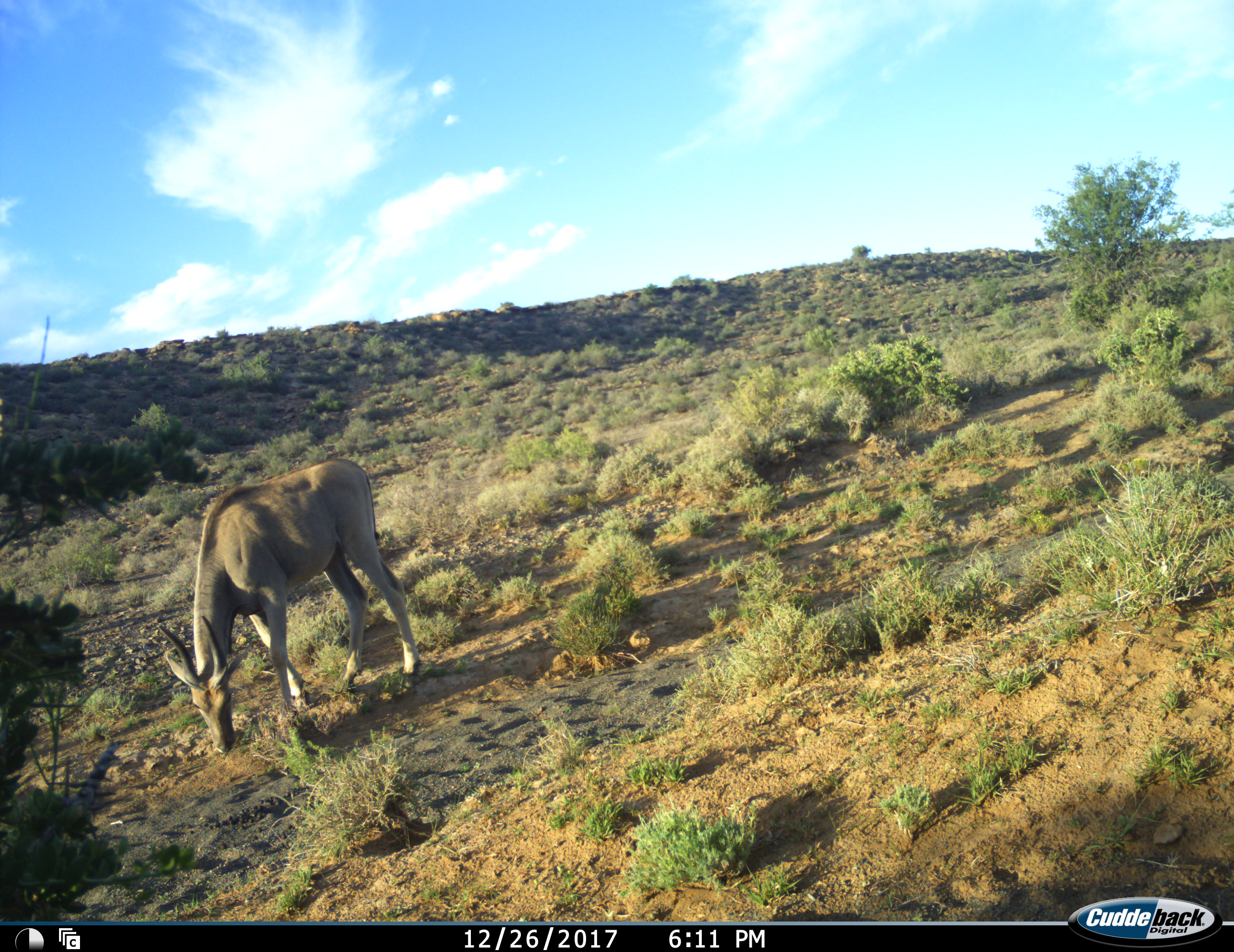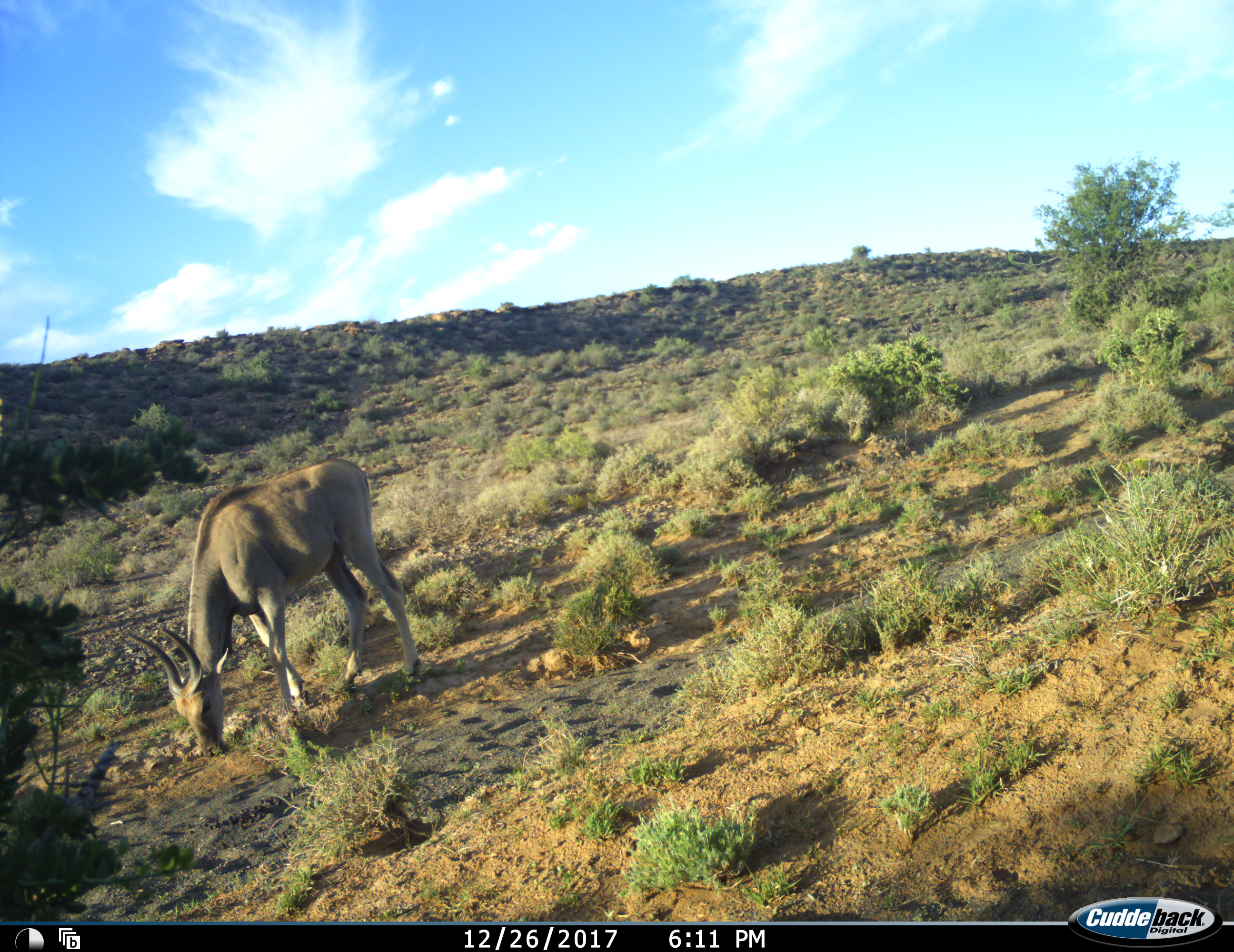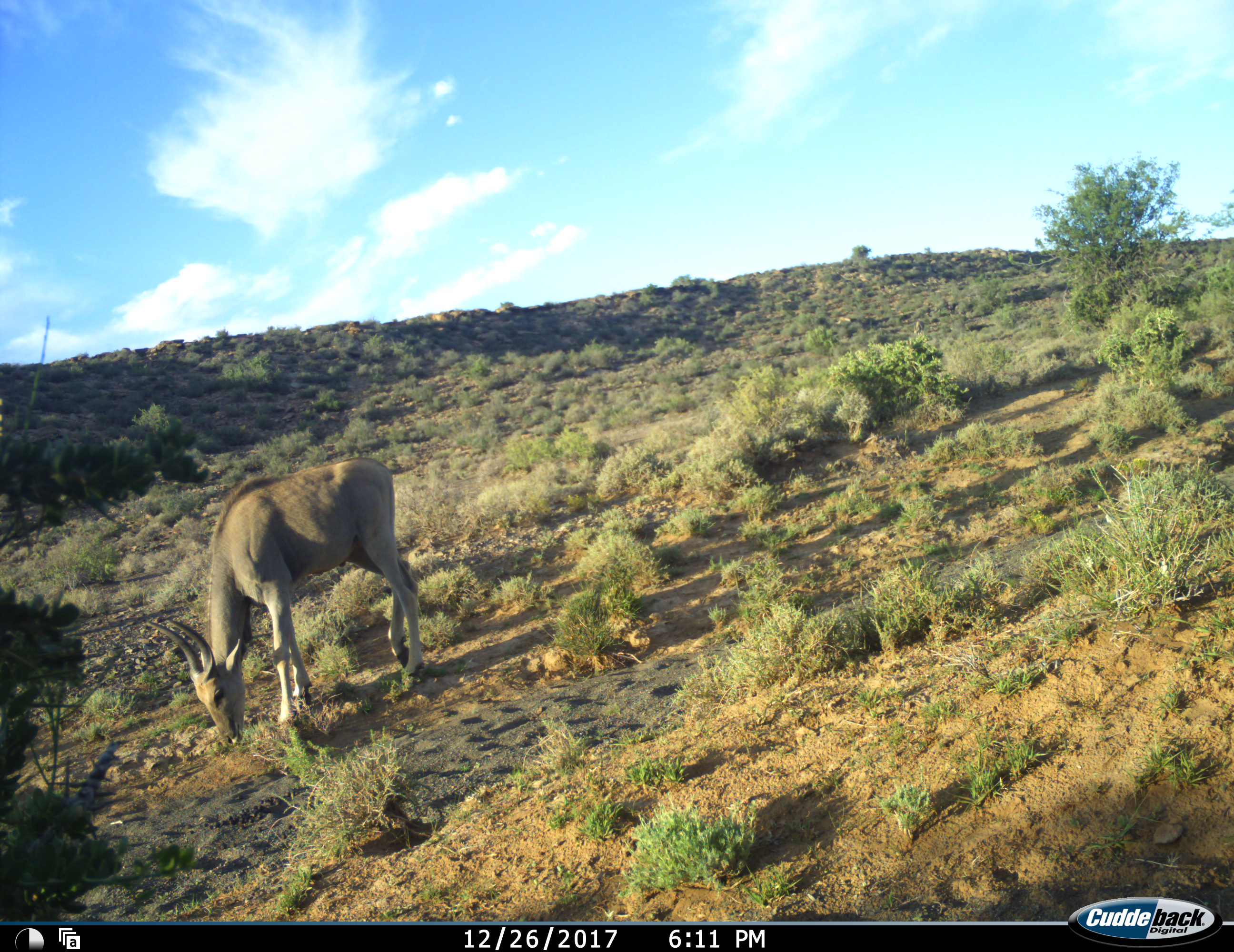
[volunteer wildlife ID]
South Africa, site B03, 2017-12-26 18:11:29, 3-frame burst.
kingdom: Animalia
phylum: Chordata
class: Mammalia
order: Artiodactyla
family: Bovidae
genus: Tragelaphus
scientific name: Tragelaphus oryx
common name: eland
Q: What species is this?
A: Eland (Tragelaphus oryx).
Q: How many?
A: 1.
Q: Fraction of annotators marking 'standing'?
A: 22%.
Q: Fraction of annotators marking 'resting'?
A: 0%.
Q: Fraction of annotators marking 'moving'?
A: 0%.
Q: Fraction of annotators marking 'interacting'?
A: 0%.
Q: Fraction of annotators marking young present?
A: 33%.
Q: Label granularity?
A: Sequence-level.